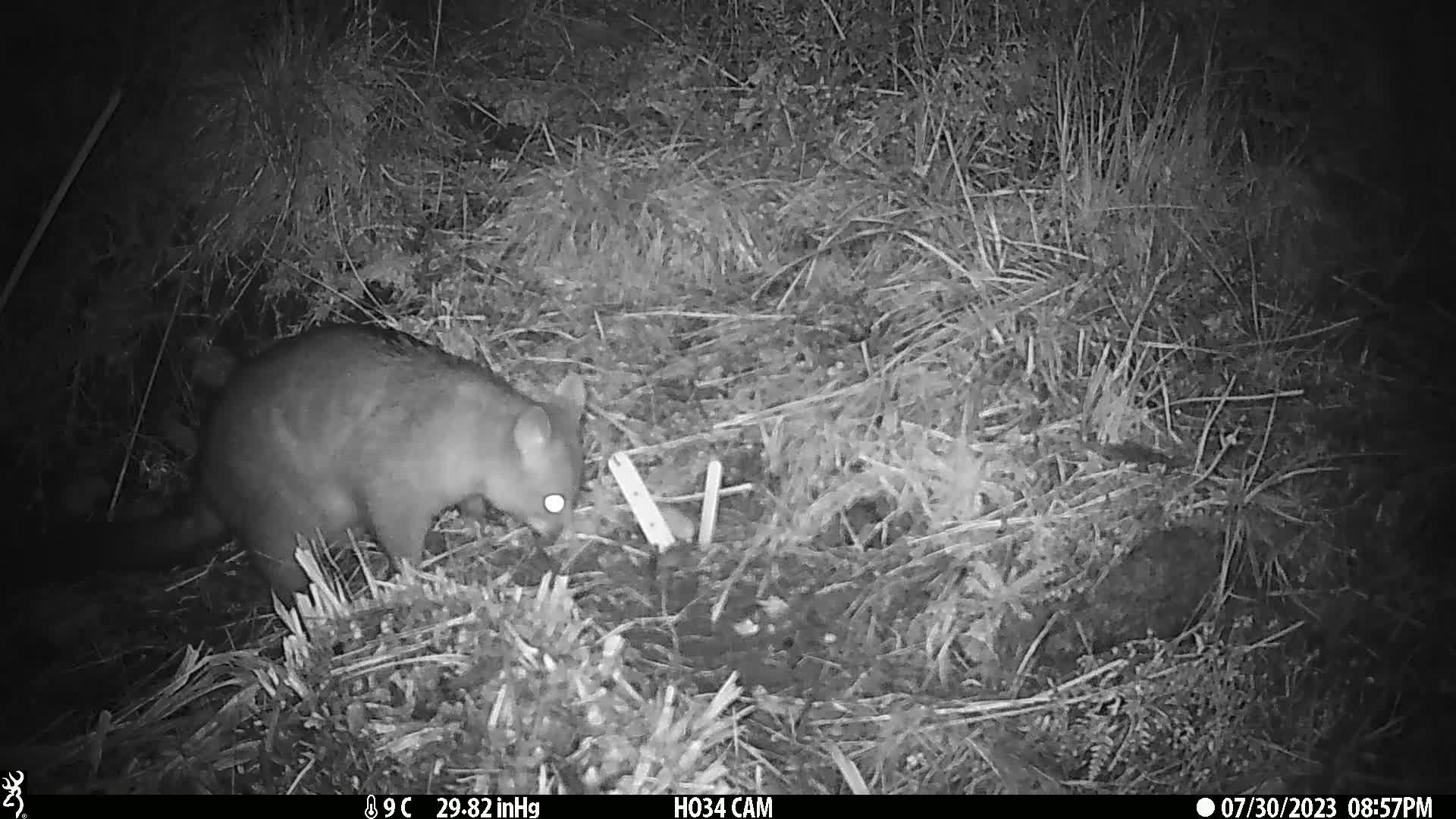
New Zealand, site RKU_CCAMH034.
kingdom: Animalia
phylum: Chordata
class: Mammalia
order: Diprotodontia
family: Phalangeridae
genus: Trichosurus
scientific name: Trichosurus vulpecula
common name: common brushtail possum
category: possum